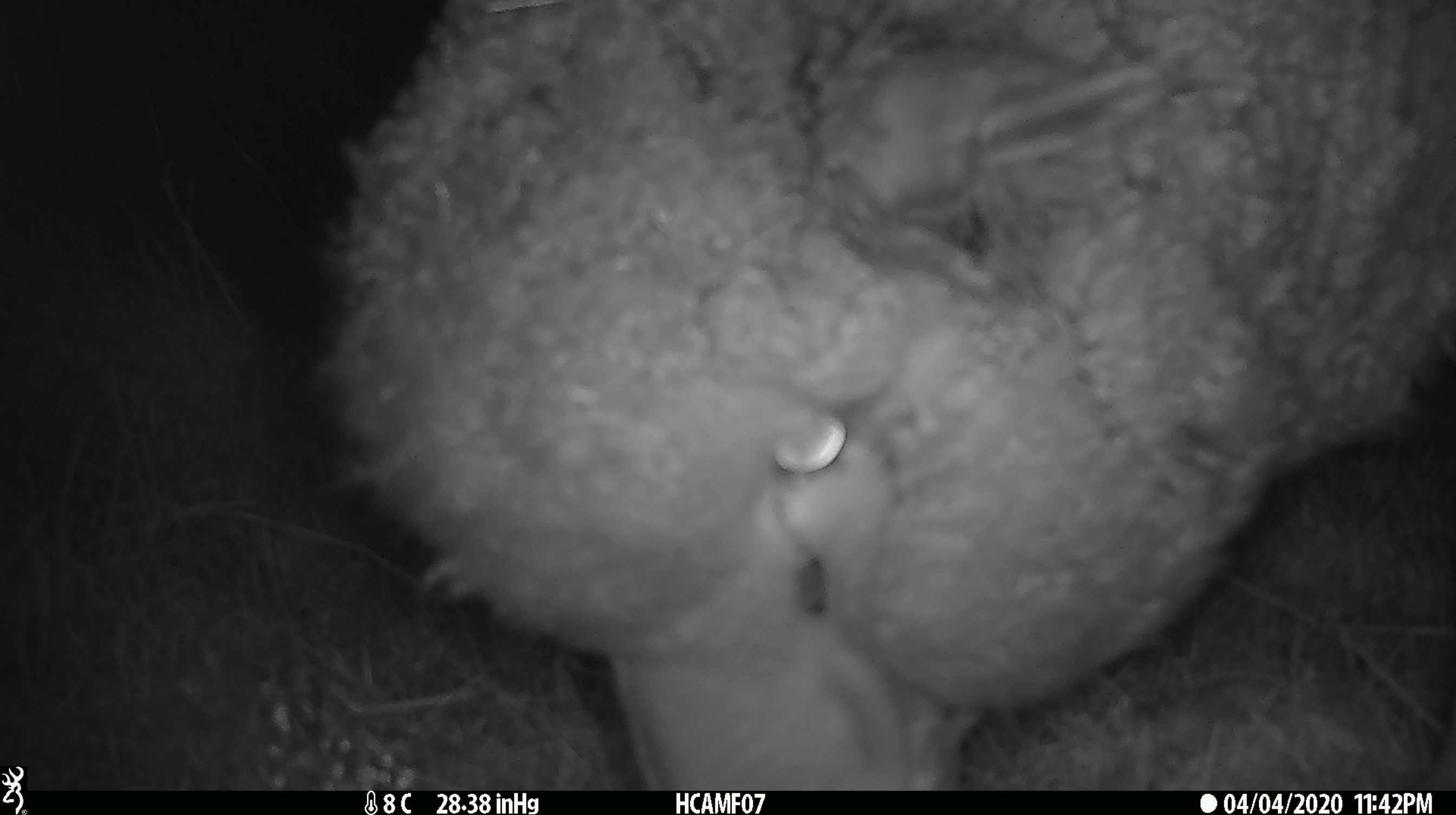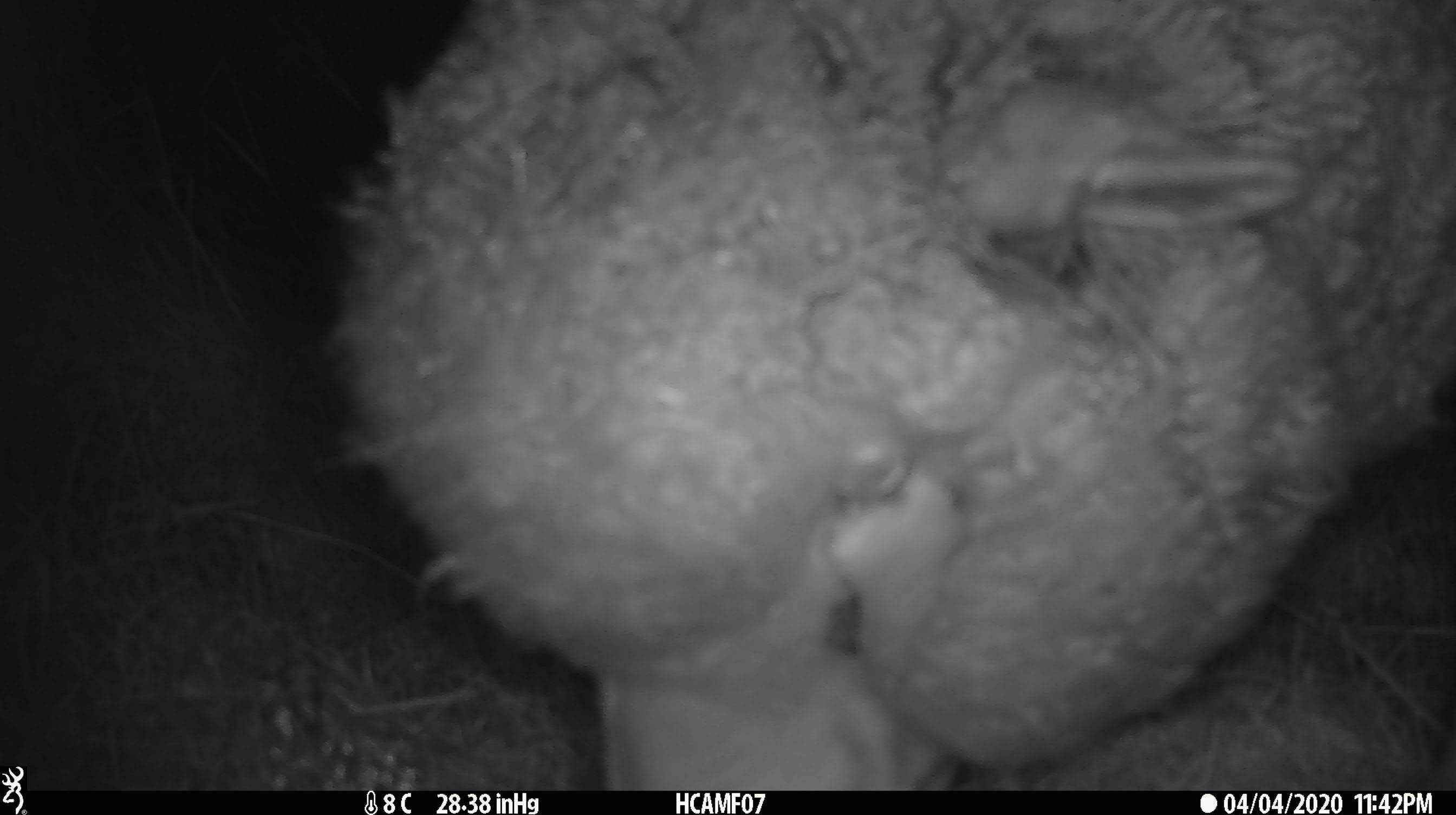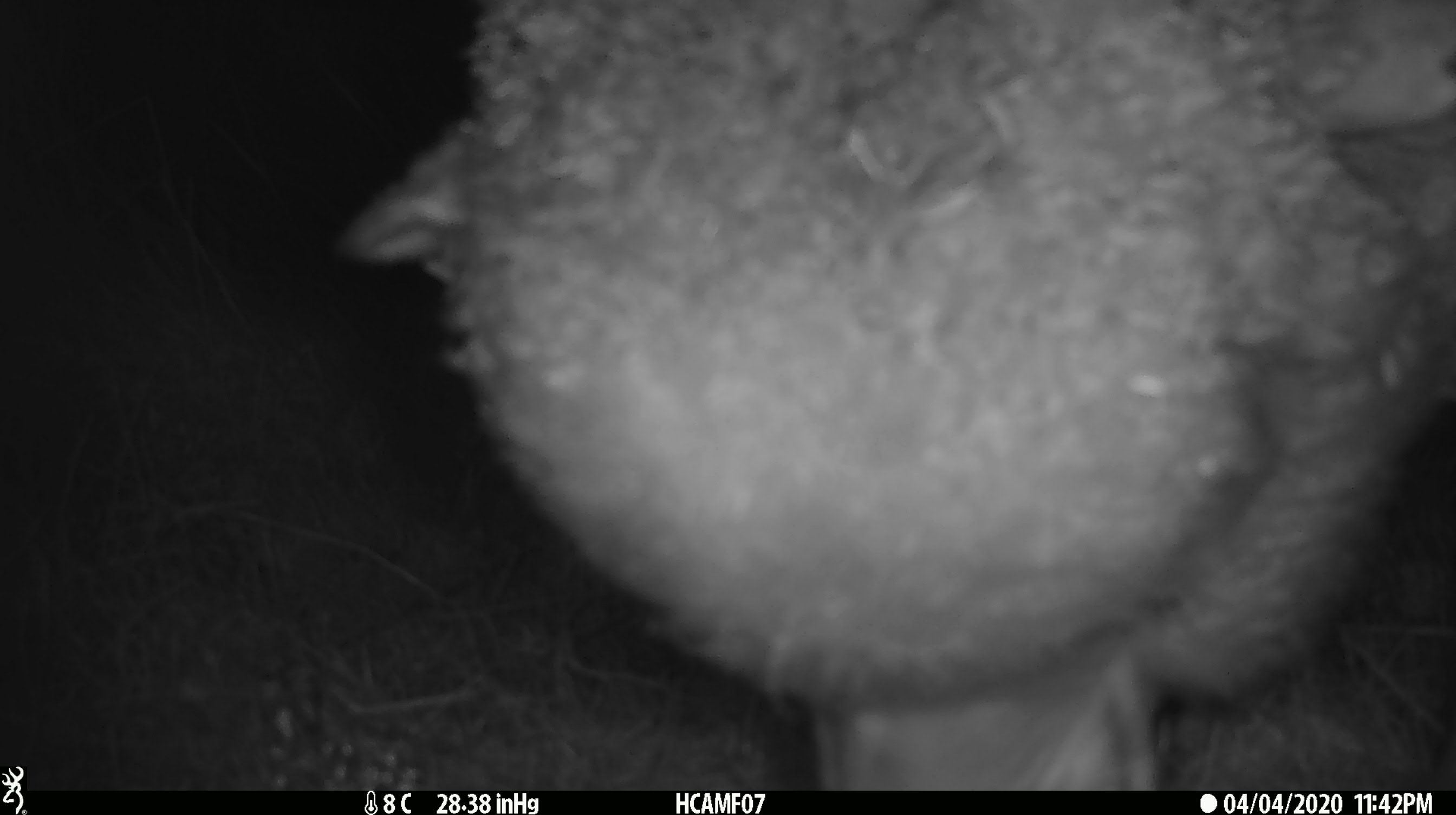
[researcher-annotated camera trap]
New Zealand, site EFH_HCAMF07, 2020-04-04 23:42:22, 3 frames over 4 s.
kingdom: Animalia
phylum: Chordata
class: Mammalia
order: Artiodactyla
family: Bovidae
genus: Ovis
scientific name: Ovis aries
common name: domestic sheep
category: sheep